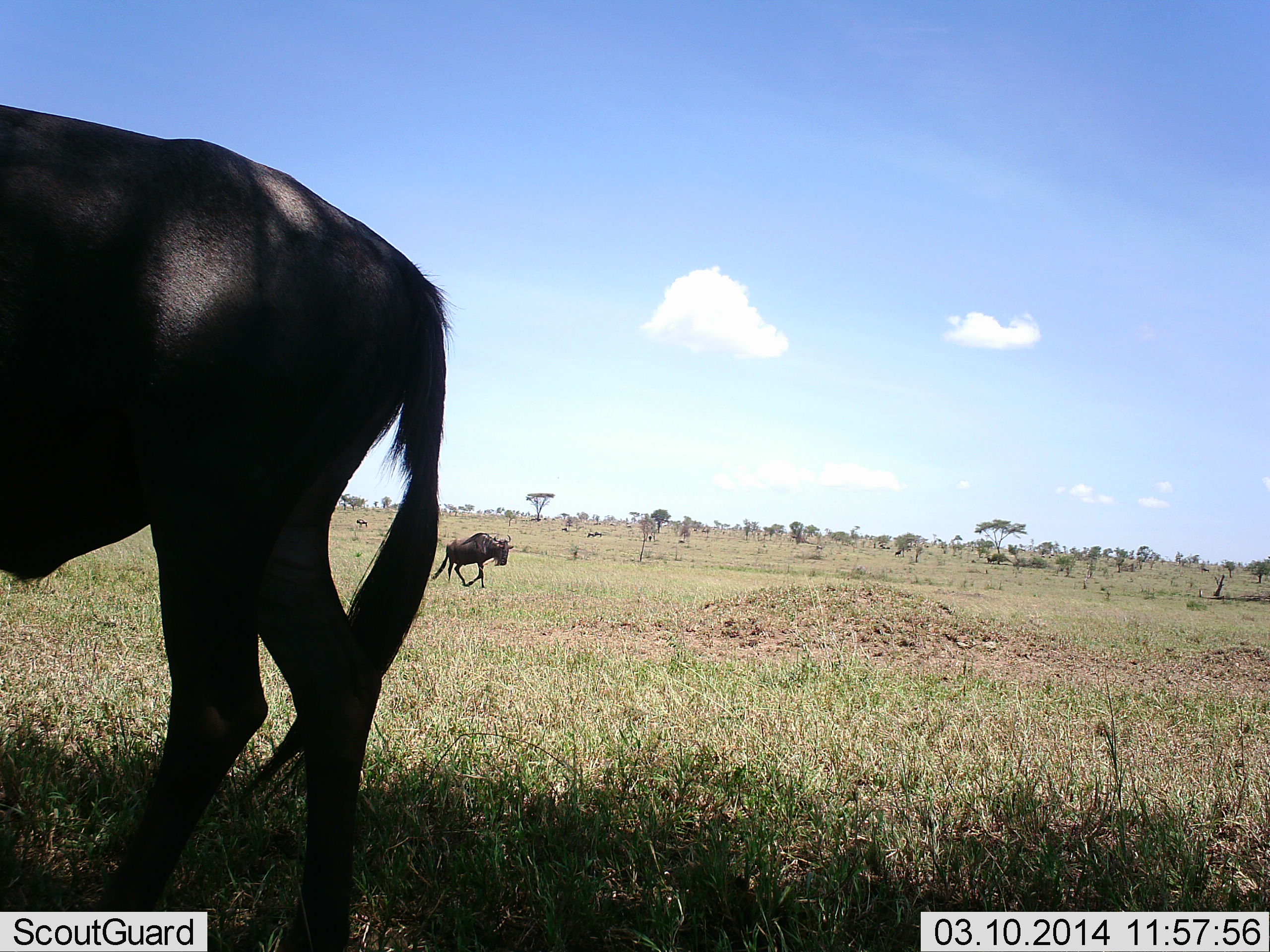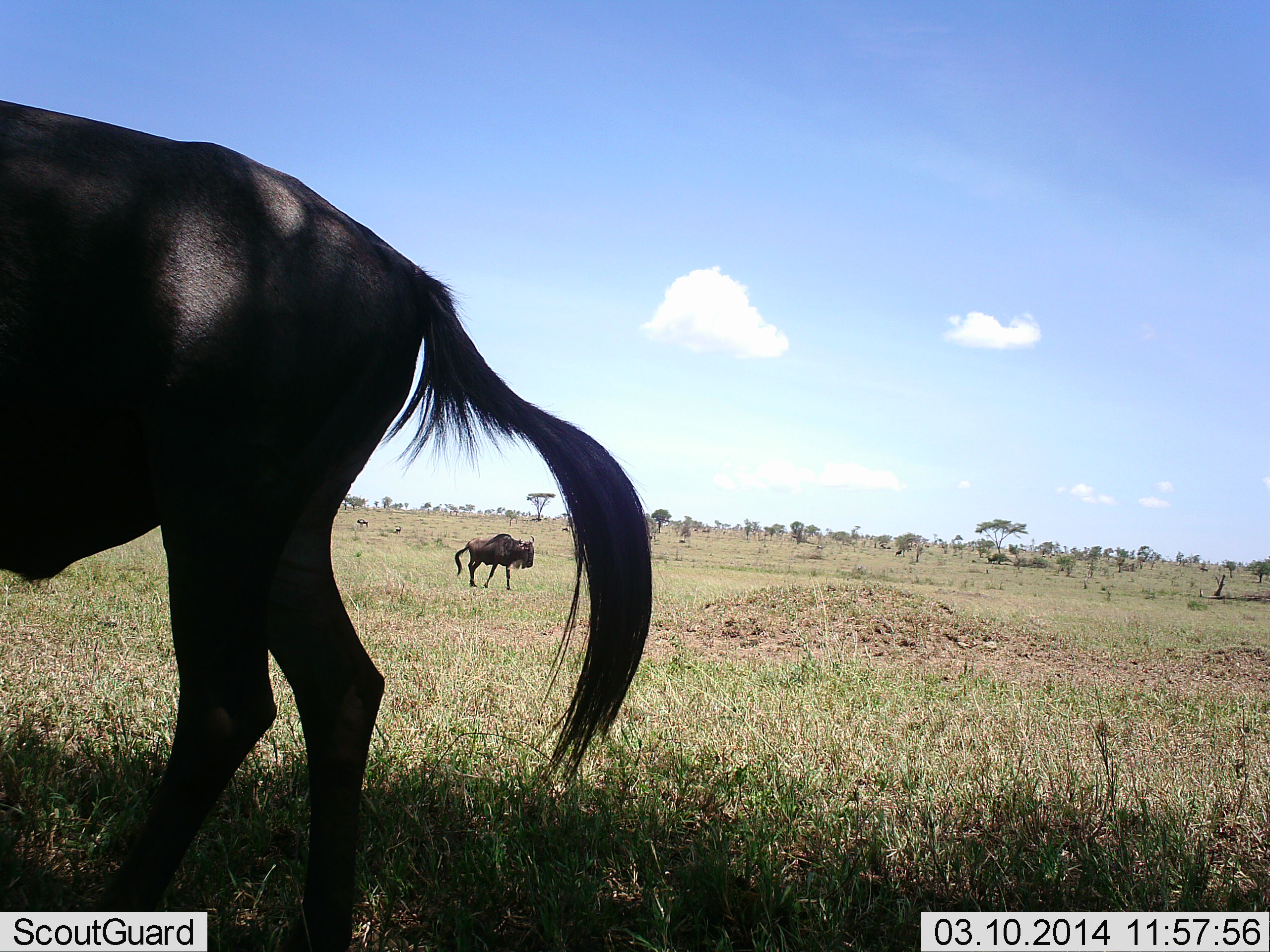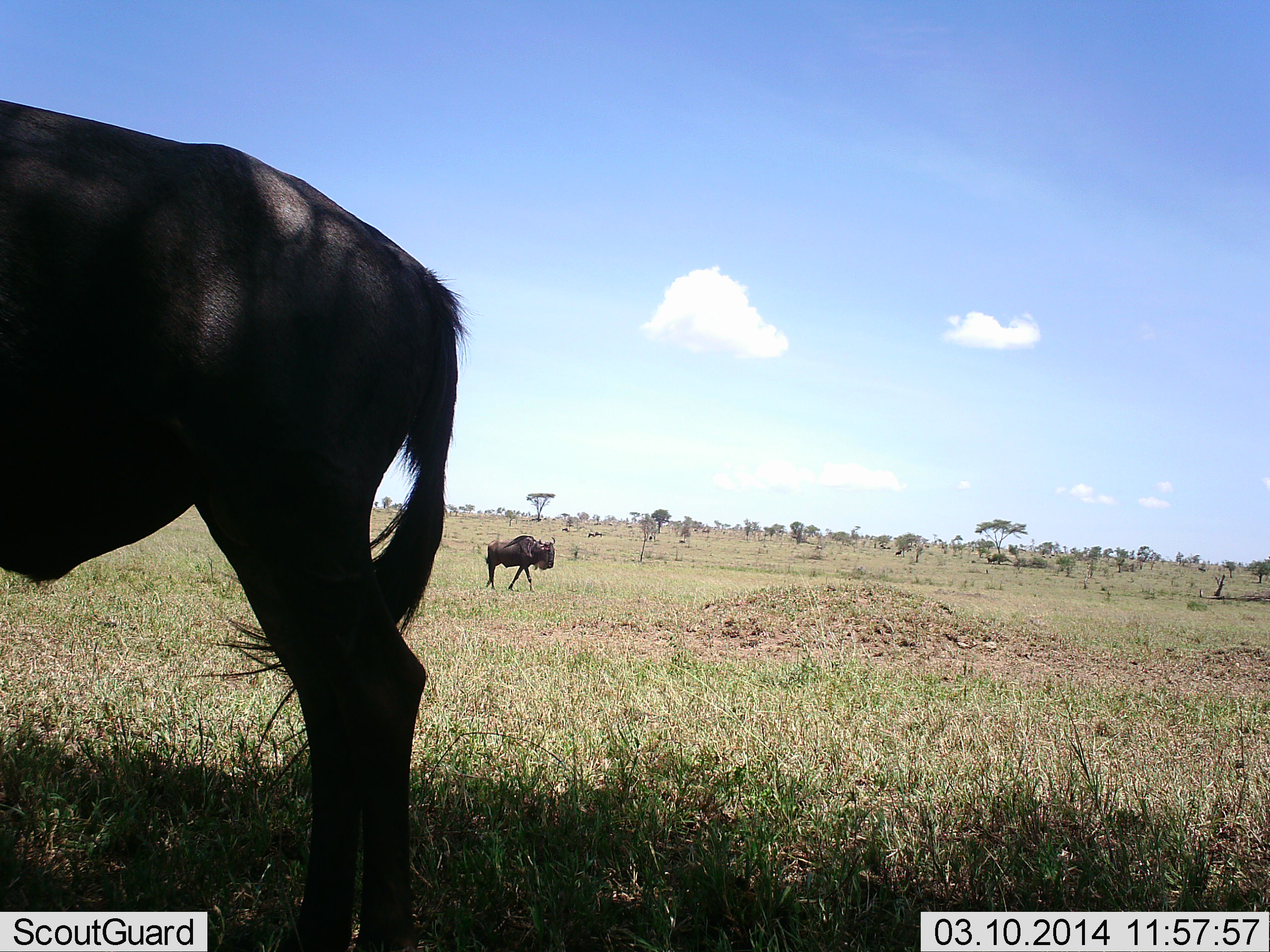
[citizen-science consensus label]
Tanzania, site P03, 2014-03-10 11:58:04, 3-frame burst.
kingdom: Animalia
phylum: Chordata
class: Mammalia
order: Artiodactyla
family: Bovidae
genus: Connochaetes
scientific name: Connochaetes taurinus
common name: blue wildebeest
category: wildebeest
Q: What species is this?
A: Wildebeest (blue wildebeest) (Connochaetes taurinus).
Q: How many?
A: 2.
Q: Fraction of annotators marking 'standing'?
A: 50%.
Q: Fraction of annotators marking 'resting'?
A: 0%.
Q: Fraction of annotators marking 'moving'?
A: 70%.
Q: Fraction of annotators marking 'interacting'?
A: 0%.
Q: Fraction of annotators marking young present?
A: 0%.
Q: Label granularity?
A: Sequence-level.